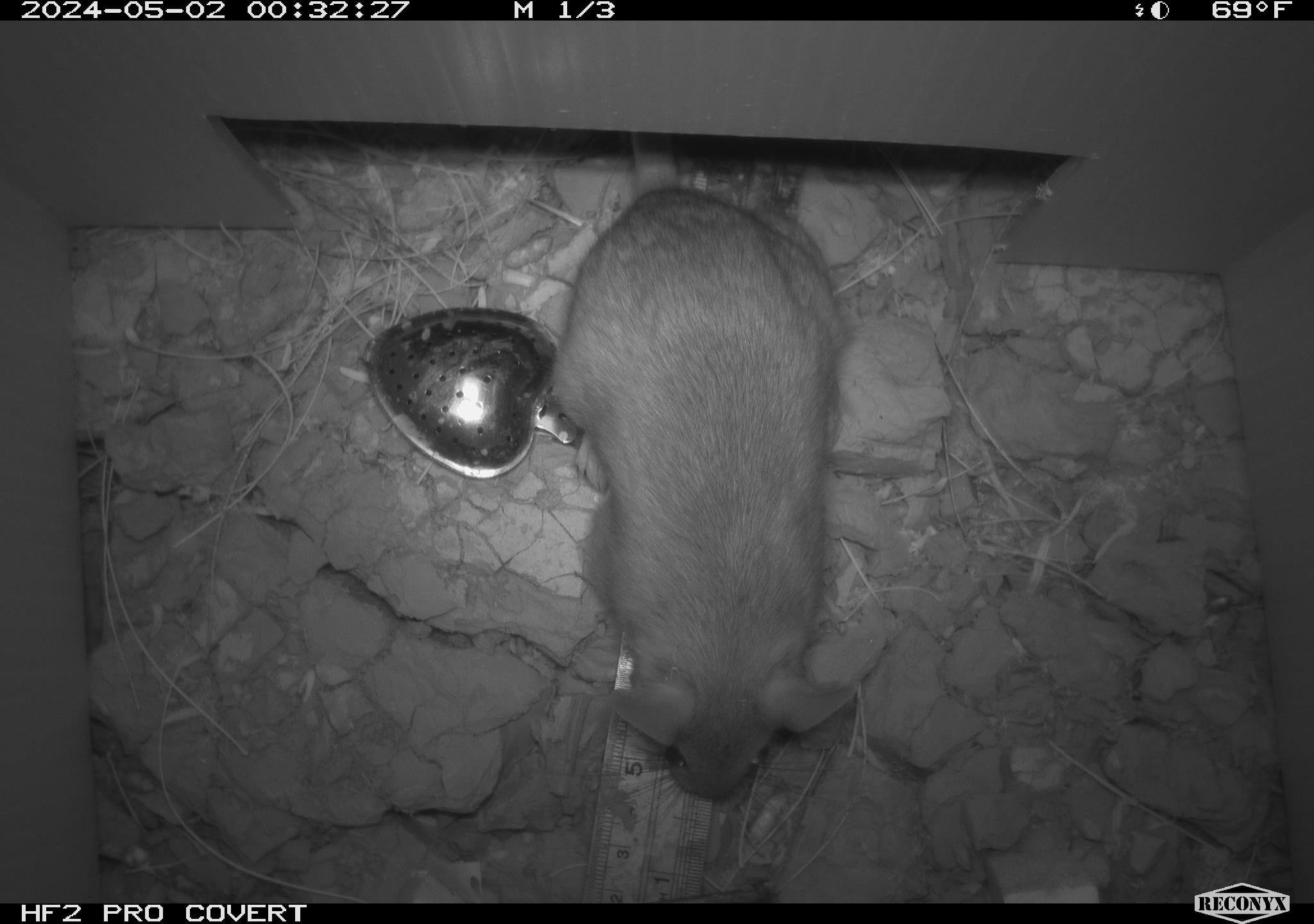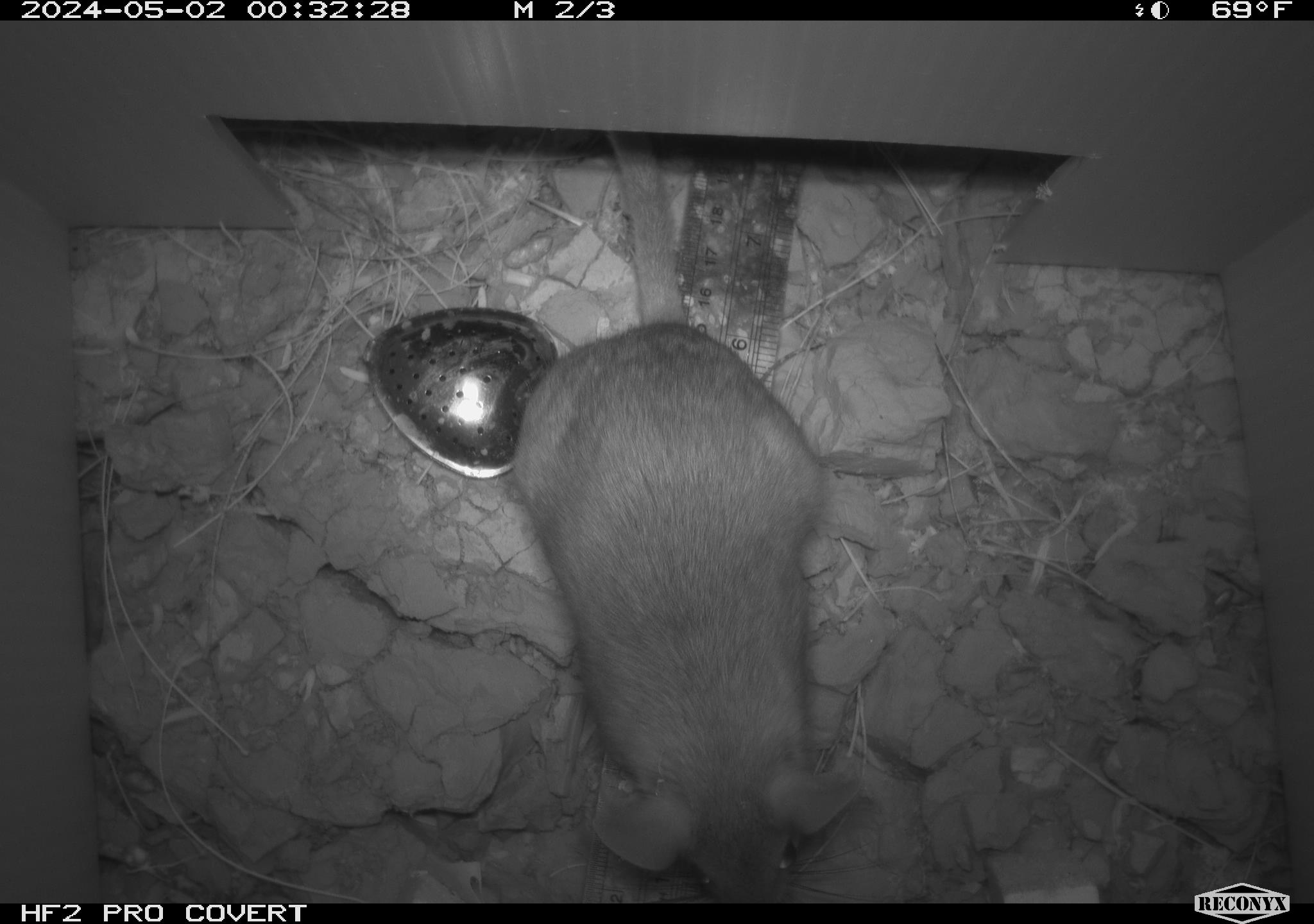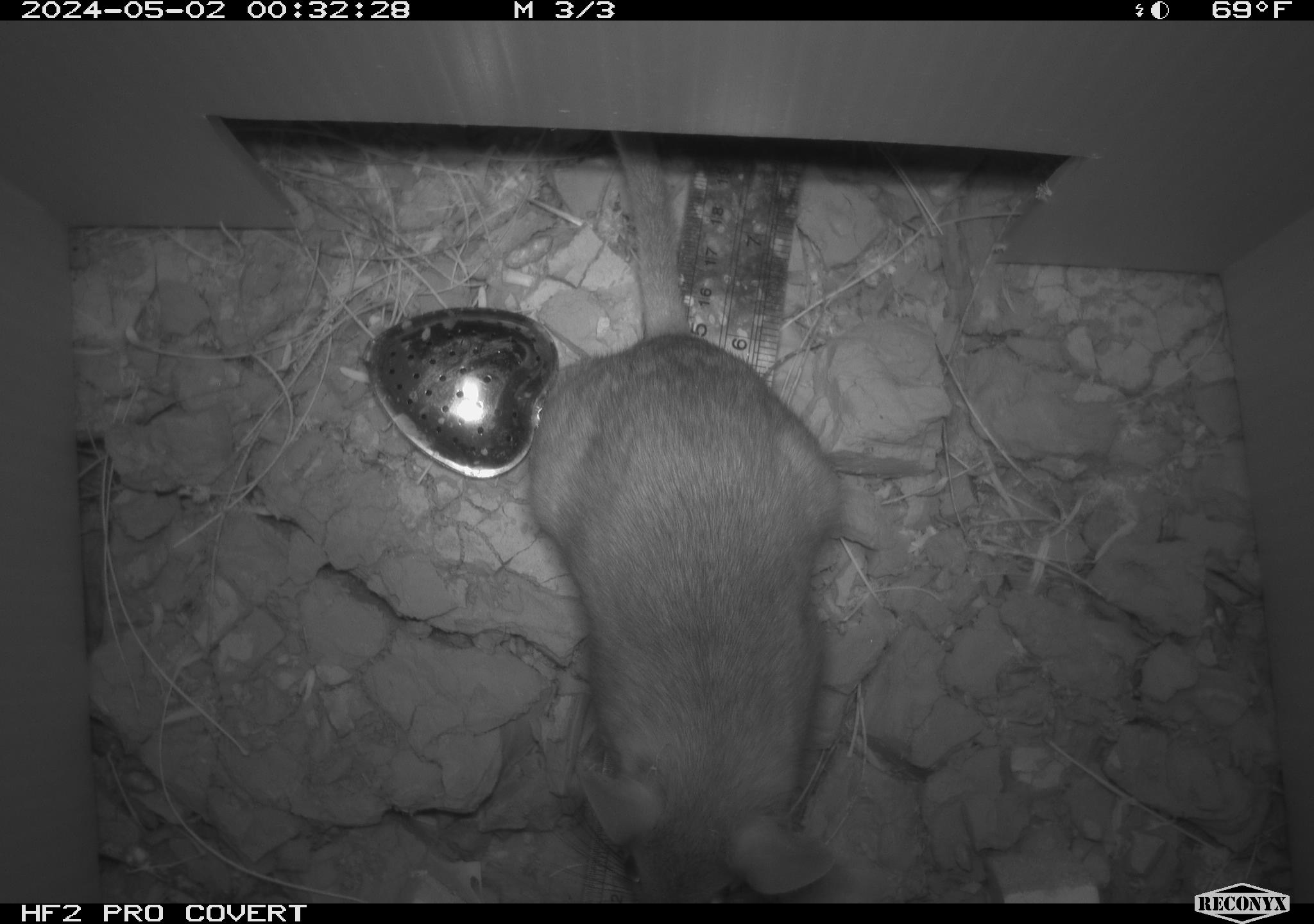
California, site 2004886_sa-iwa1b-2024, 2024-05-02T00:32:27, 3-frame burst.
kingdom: Animalia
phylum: Chordata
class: Mammalia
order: Rodentia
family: Cricetidae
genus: Neotoma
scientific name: Neotoma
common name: pack rat or woodrat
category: neotoma species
Neotoma species (pack rat or woodrat) (Neotoma).